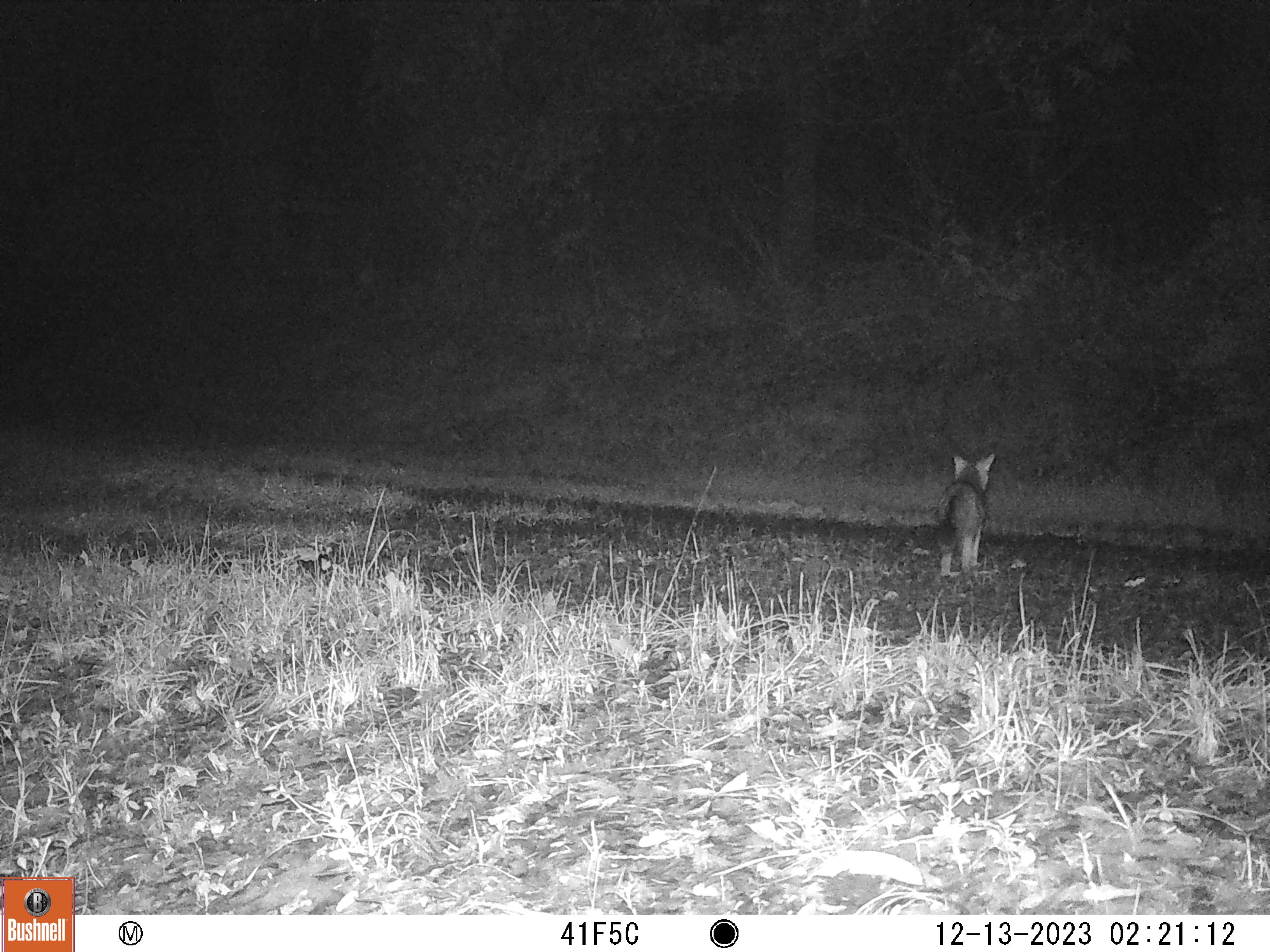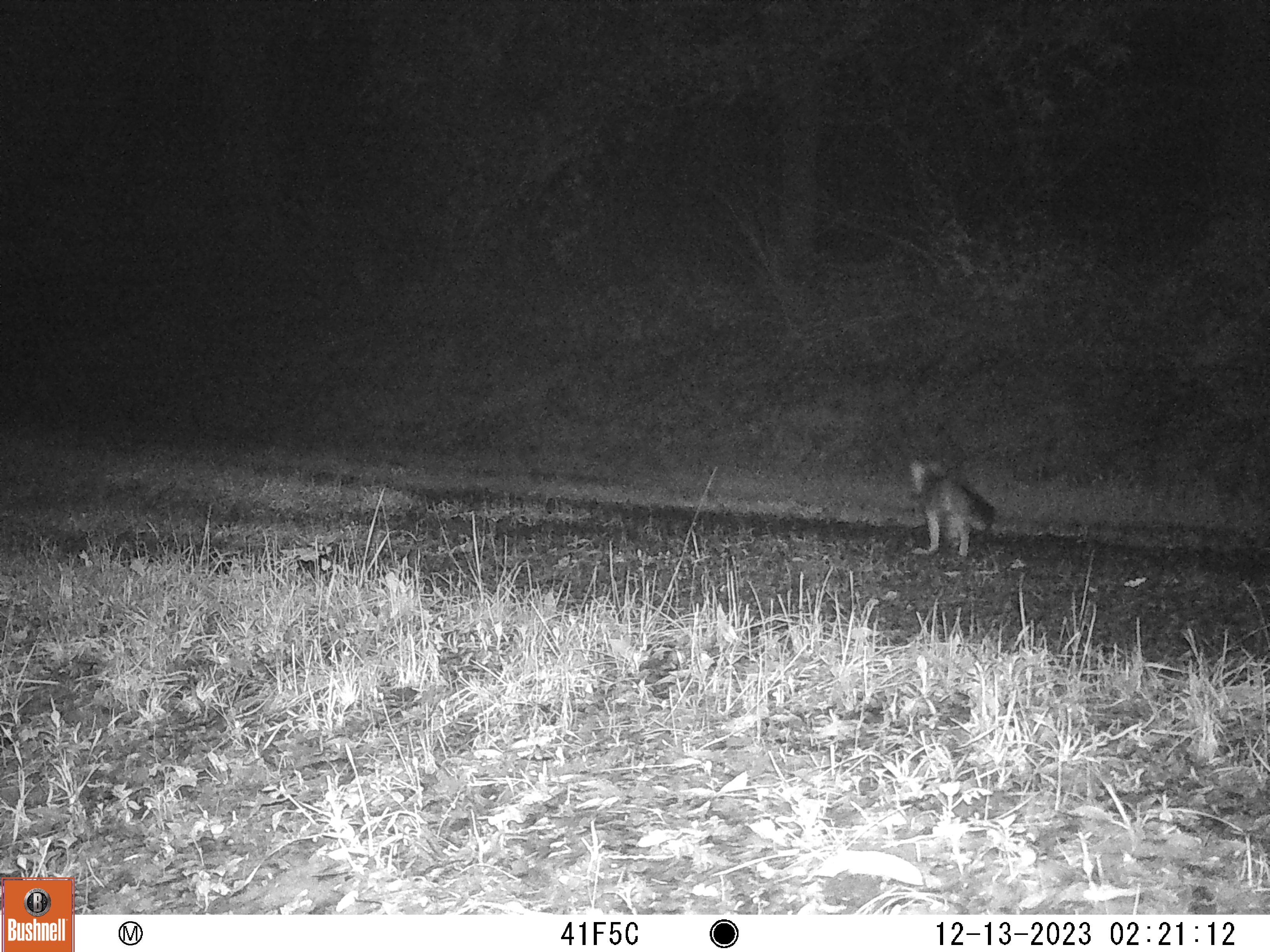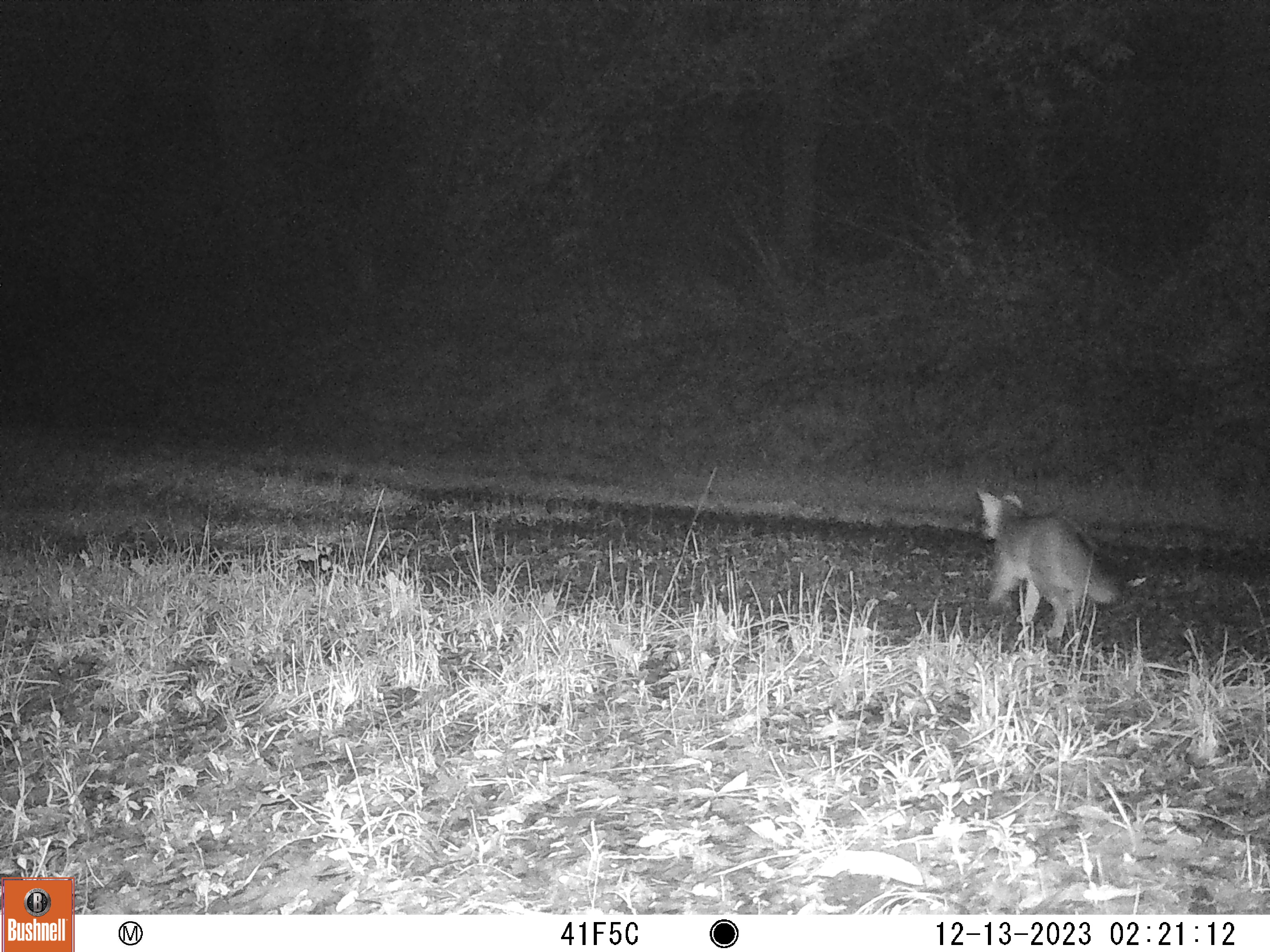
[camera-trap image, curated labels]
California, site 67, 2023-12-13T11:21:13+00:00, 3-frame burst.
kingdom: Animalia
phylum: Chordata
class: Mammalia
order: Carnivora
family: Canidae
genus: Urocyon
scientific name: Urocyon cinereoargenteus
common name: gray fox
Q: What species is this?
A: Gray fox (Urocyon cinereoargenteus).